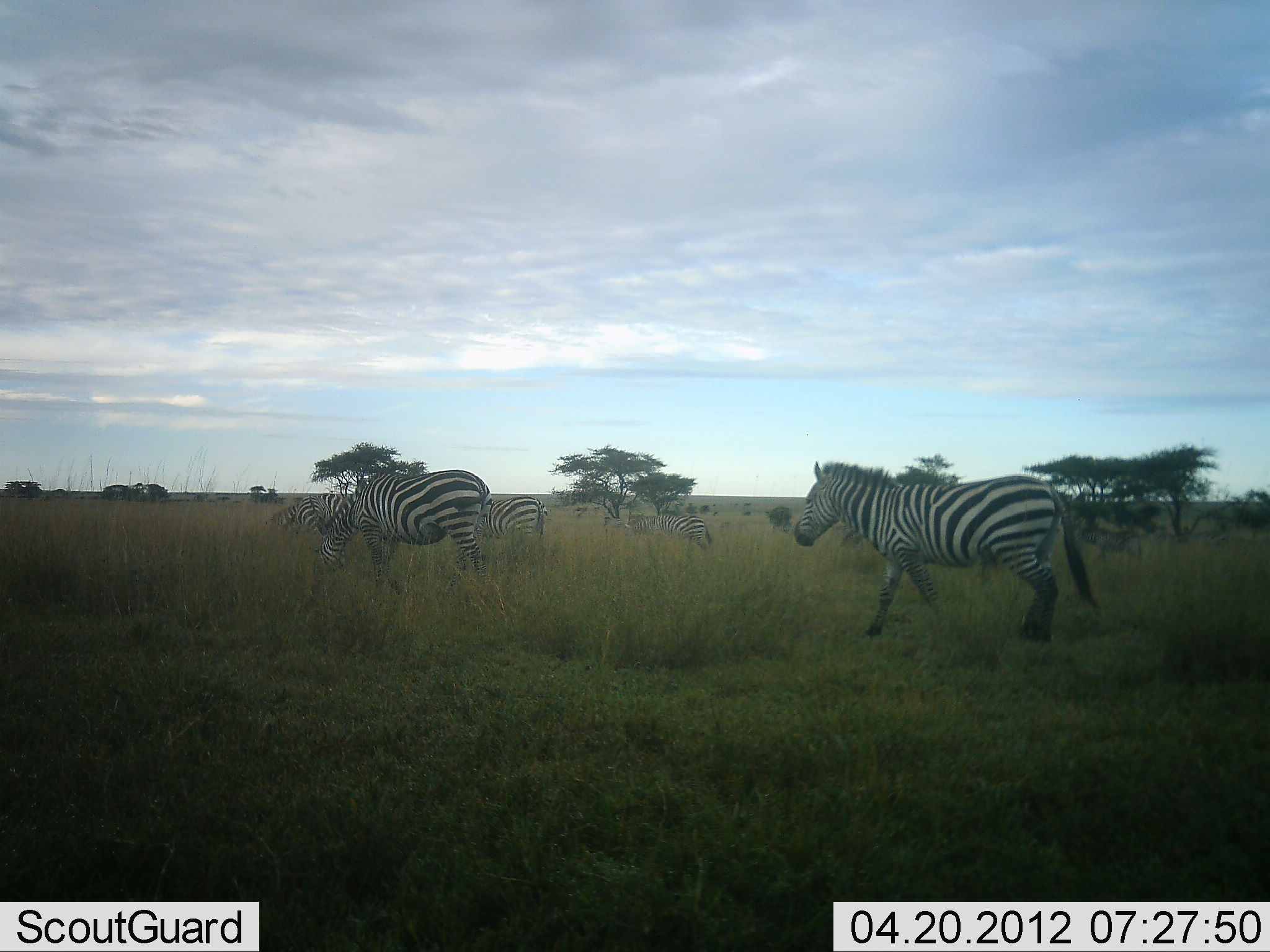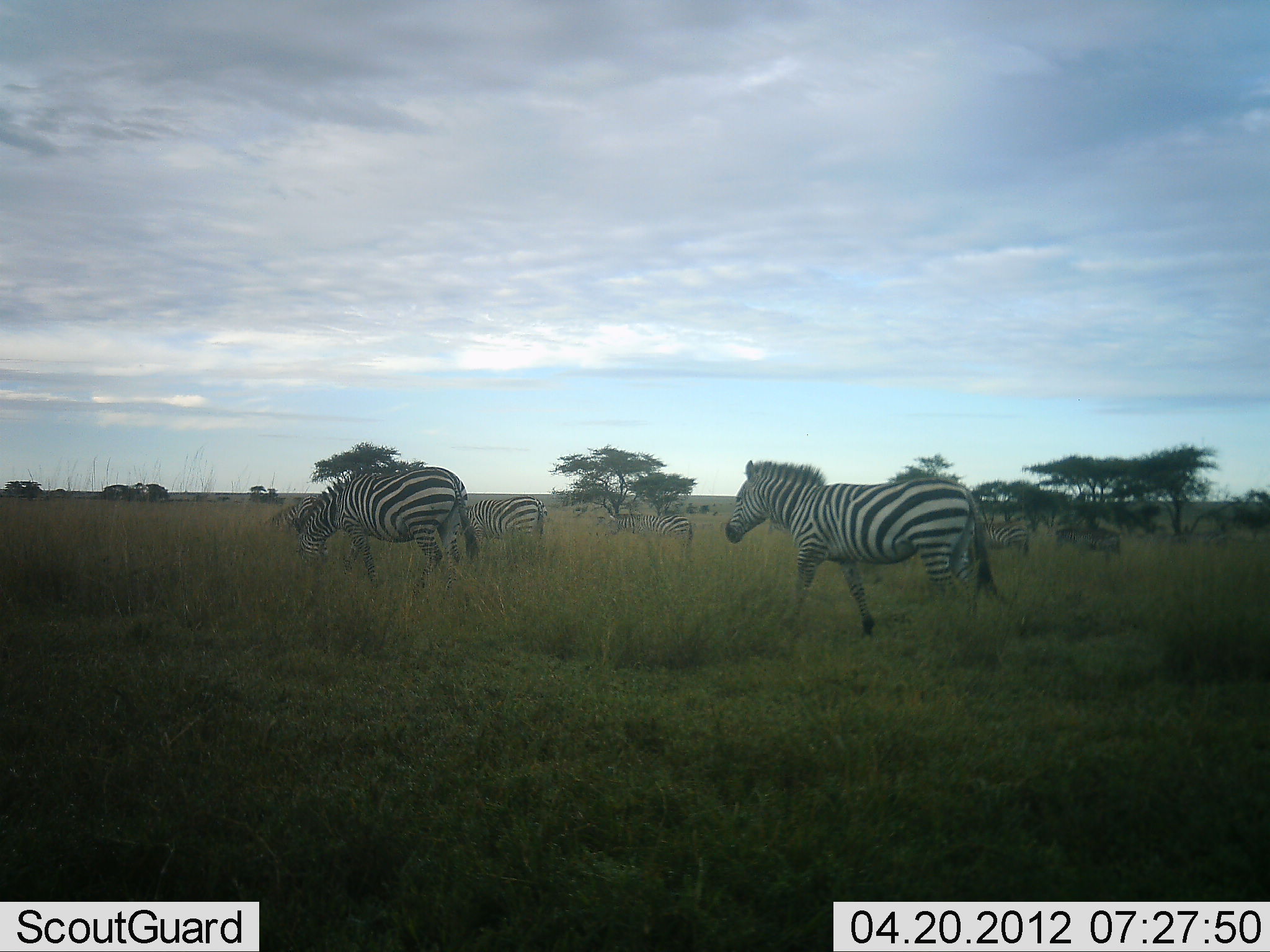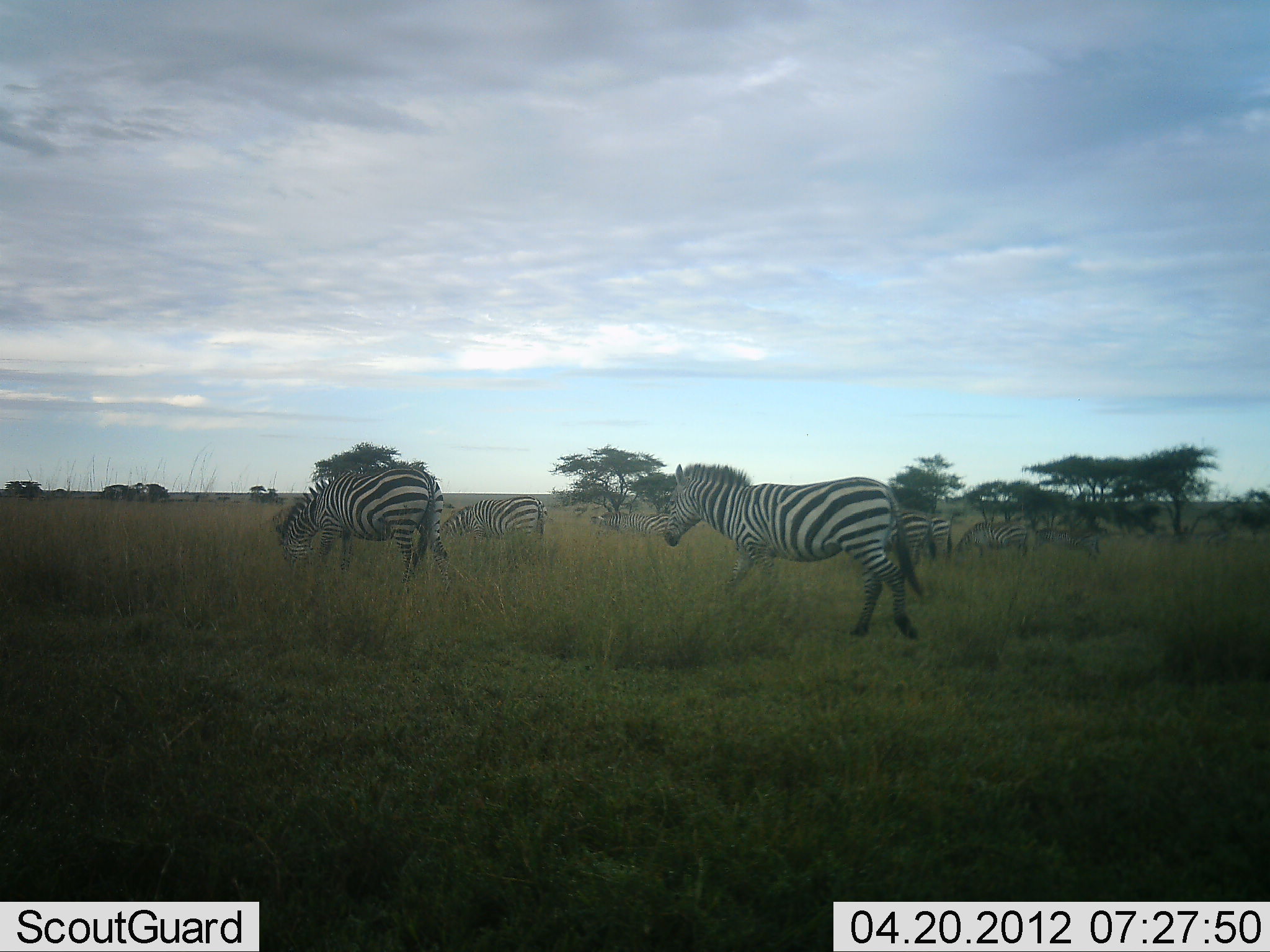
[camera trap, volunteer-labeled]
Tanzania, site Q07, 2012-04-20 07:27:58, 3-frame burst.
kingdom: Animalia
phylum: Chordata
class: Mammalia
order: Perissodactyla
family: Equidae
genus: Equus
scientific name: Equus quagga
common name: plains zebra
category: zebra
Zebra (plains zebra) (Equus quagga), count 6. Behavior (volunteer vote fractions): standing 41%, resting 0%, moving 100%, interacting 0%. Young present (vote fraction): 29%. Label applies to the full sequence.